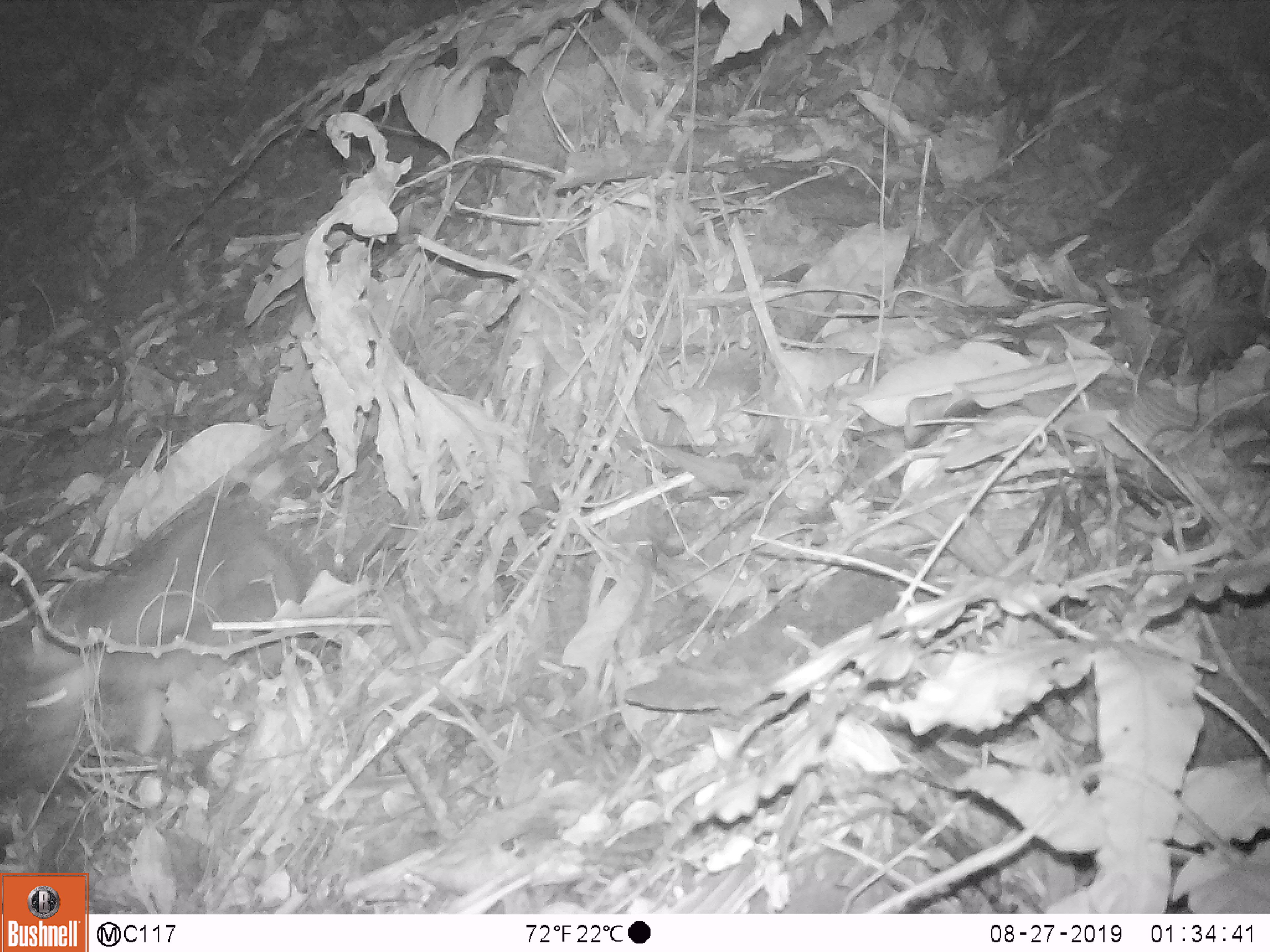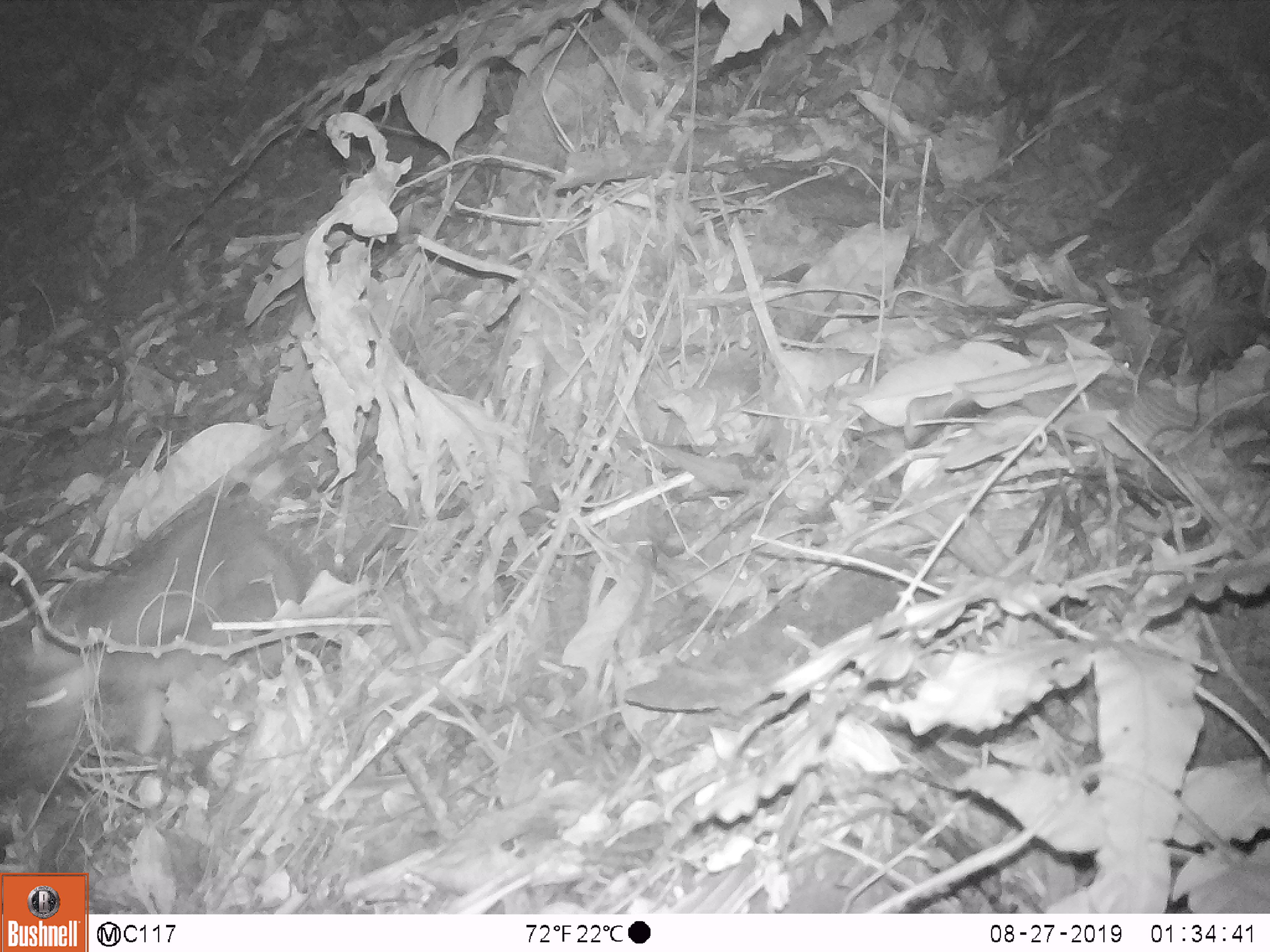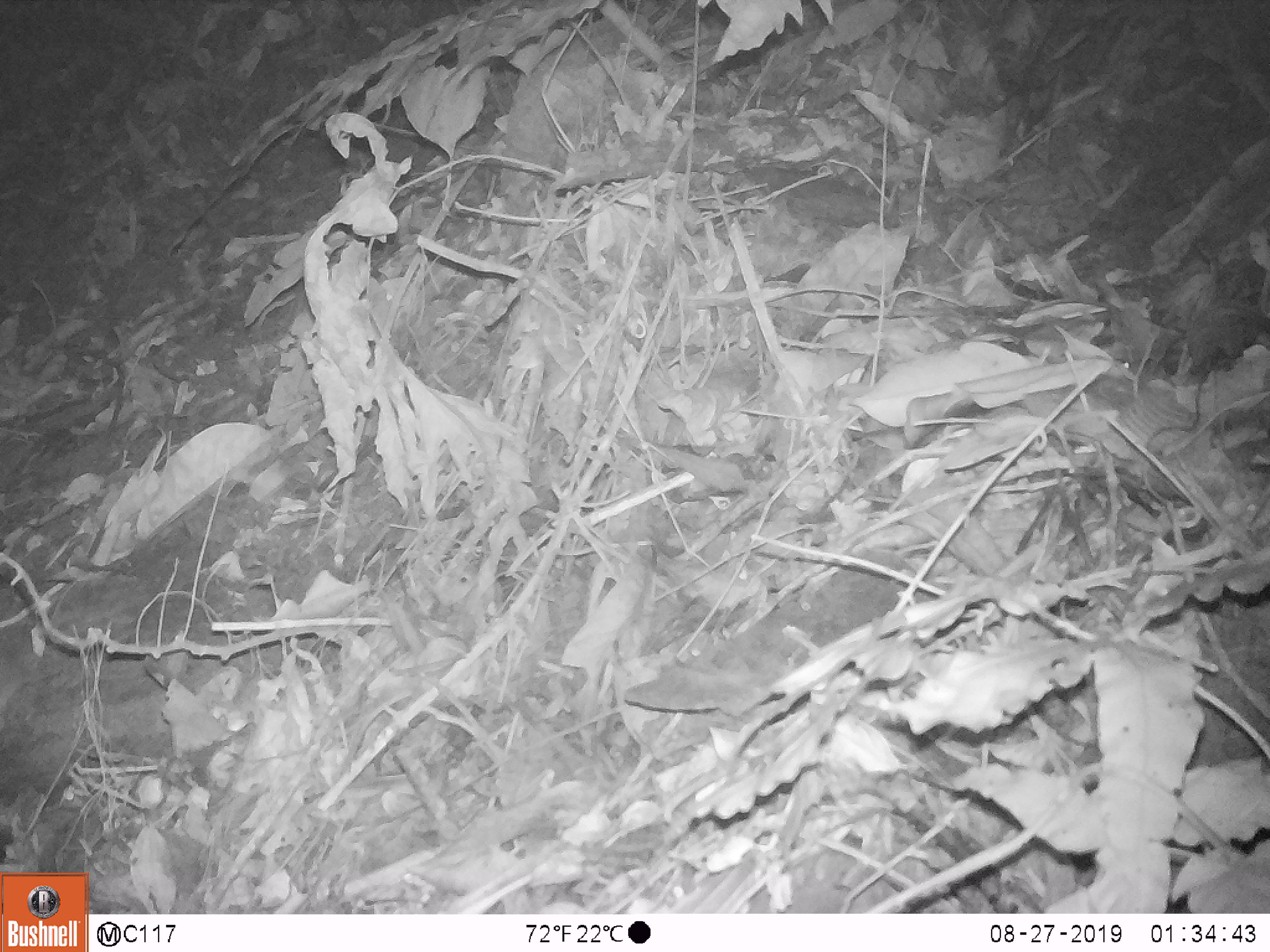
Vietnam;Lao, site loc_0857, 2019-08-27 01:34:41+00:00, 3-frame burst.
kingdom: Animalia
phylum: Chordata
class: Mammalia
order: Carnivora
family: Mustelidae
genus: Melogale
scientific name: Melogale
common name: ferret badger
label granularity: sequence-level